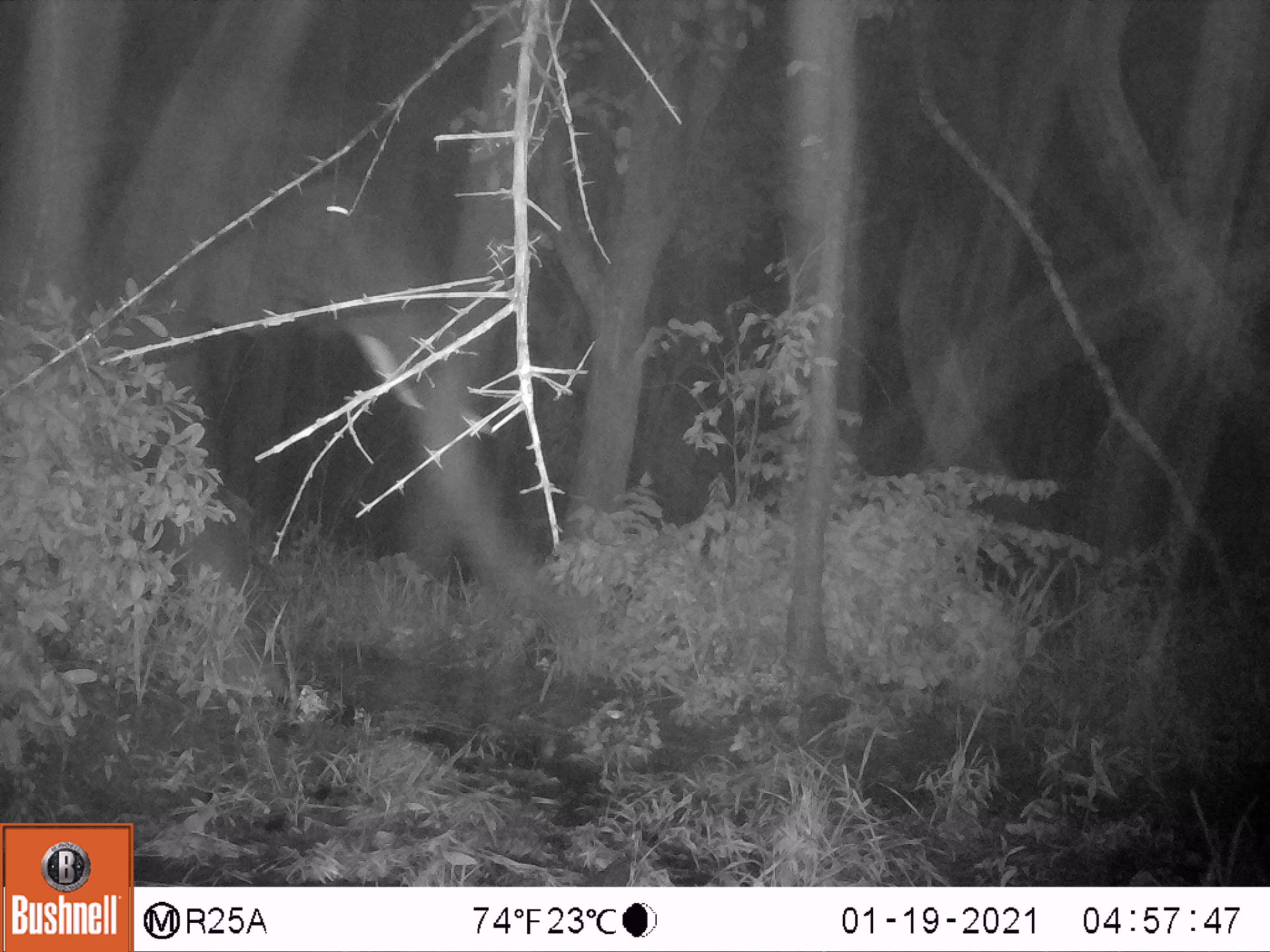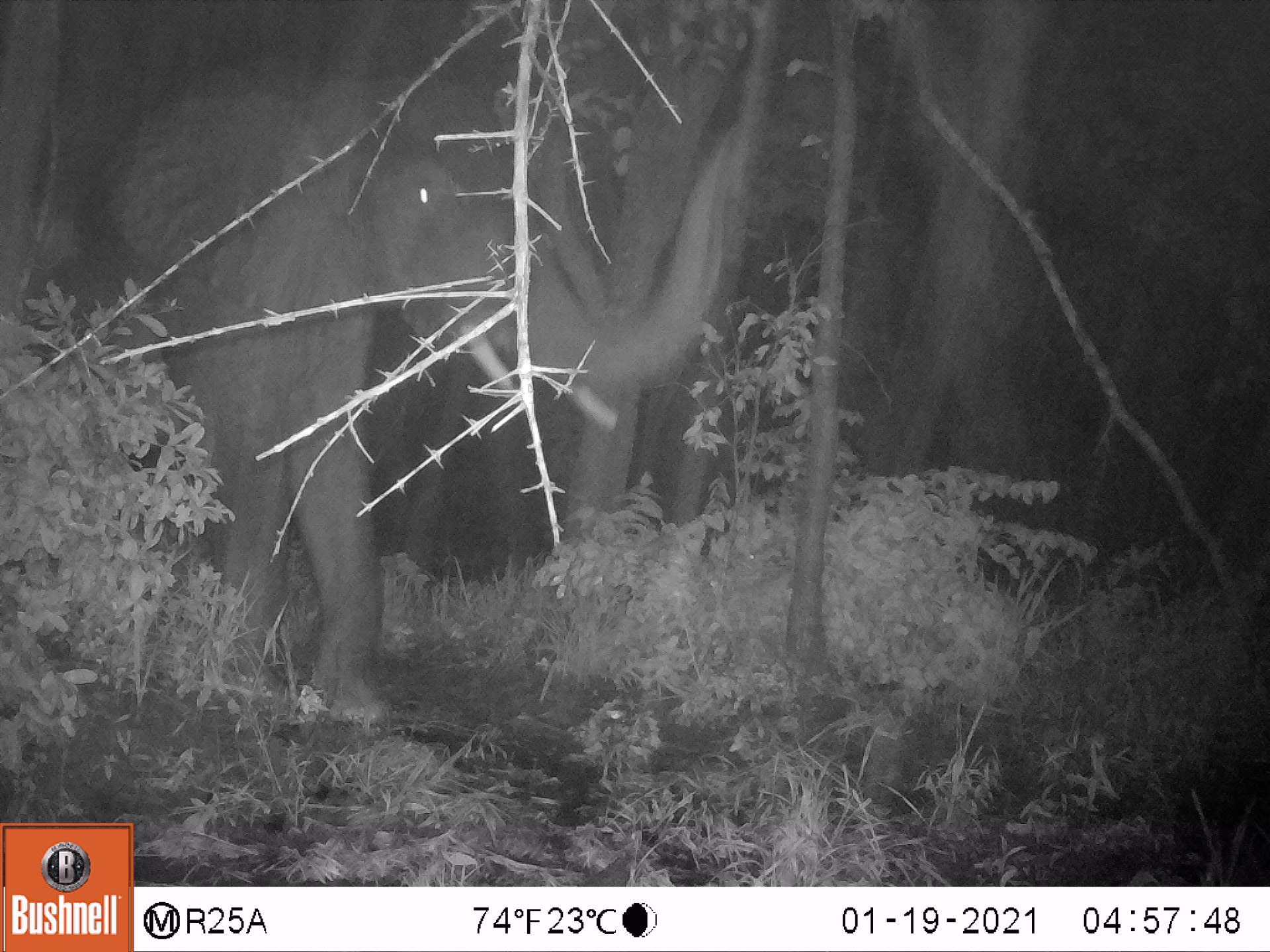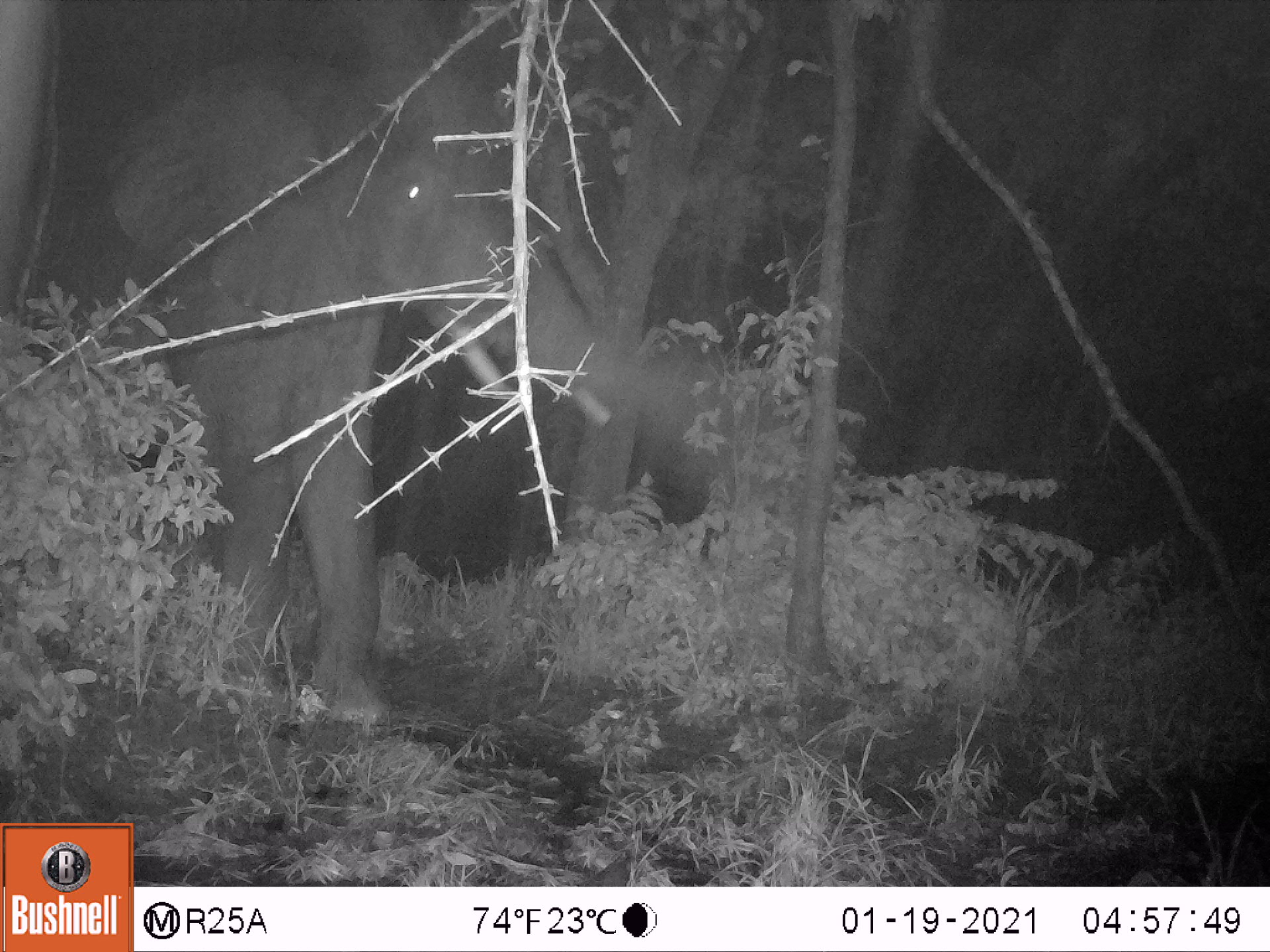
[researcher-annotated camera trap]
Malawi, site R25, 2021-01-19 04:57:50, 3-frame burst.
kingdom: Animalia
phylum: Chordata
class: Mammalia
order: Proboscidea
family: Elephantidae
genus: Loxodonta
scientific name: Loxodonta africana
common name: african savanna elephant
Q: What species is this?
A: African savanna elephant (Loxodonta africana).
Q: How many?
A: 1.